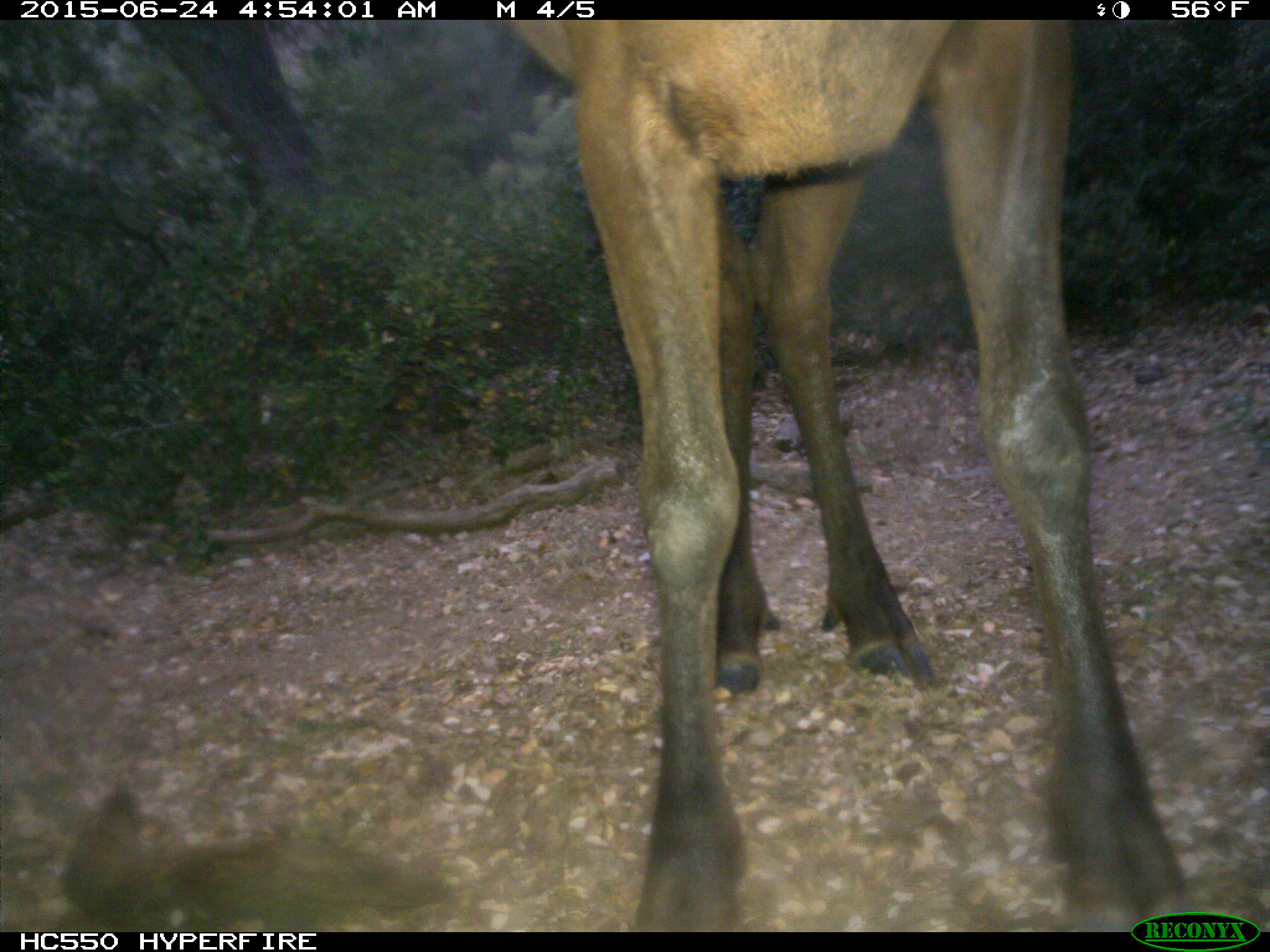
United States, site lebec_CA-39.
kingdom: Animalia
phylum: Chordata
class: Mammalia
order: Artiodactyla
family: Cervidae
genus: Cervus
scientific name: Cervus canadensis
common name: elk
Cervus canadensis (elk).